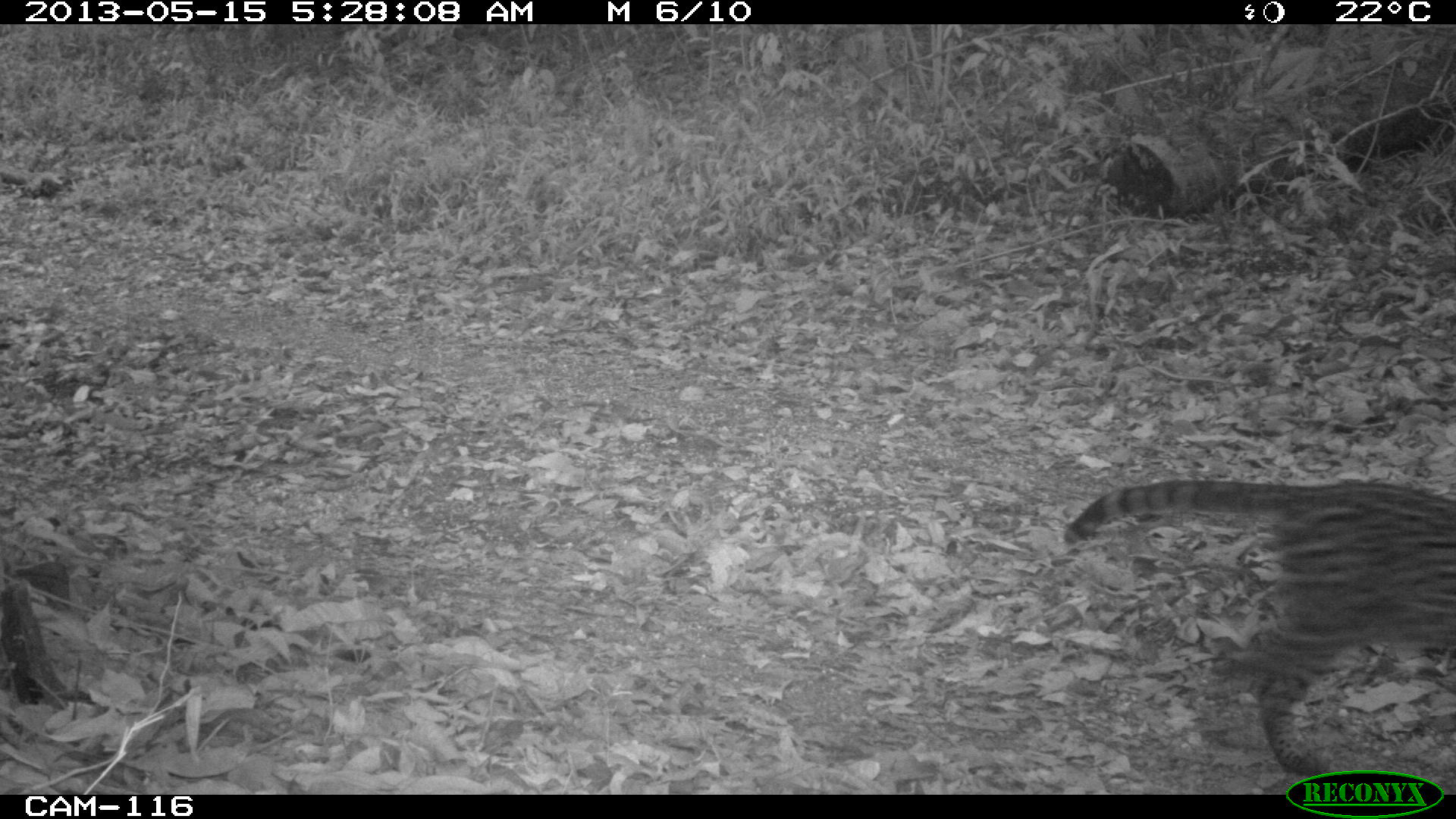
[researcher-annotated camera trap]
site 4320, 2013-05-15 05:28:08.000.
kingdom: Animalia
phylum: Chordata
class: Mammalia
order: Carnivora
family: Felidae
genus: Leopardus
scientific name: Leopardus pardalis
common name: ocelot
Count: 1.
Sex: female.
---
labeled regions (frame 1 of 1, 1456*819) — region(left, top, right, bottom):
leopardus pardalis: region(1062, 476, 1456, 777)